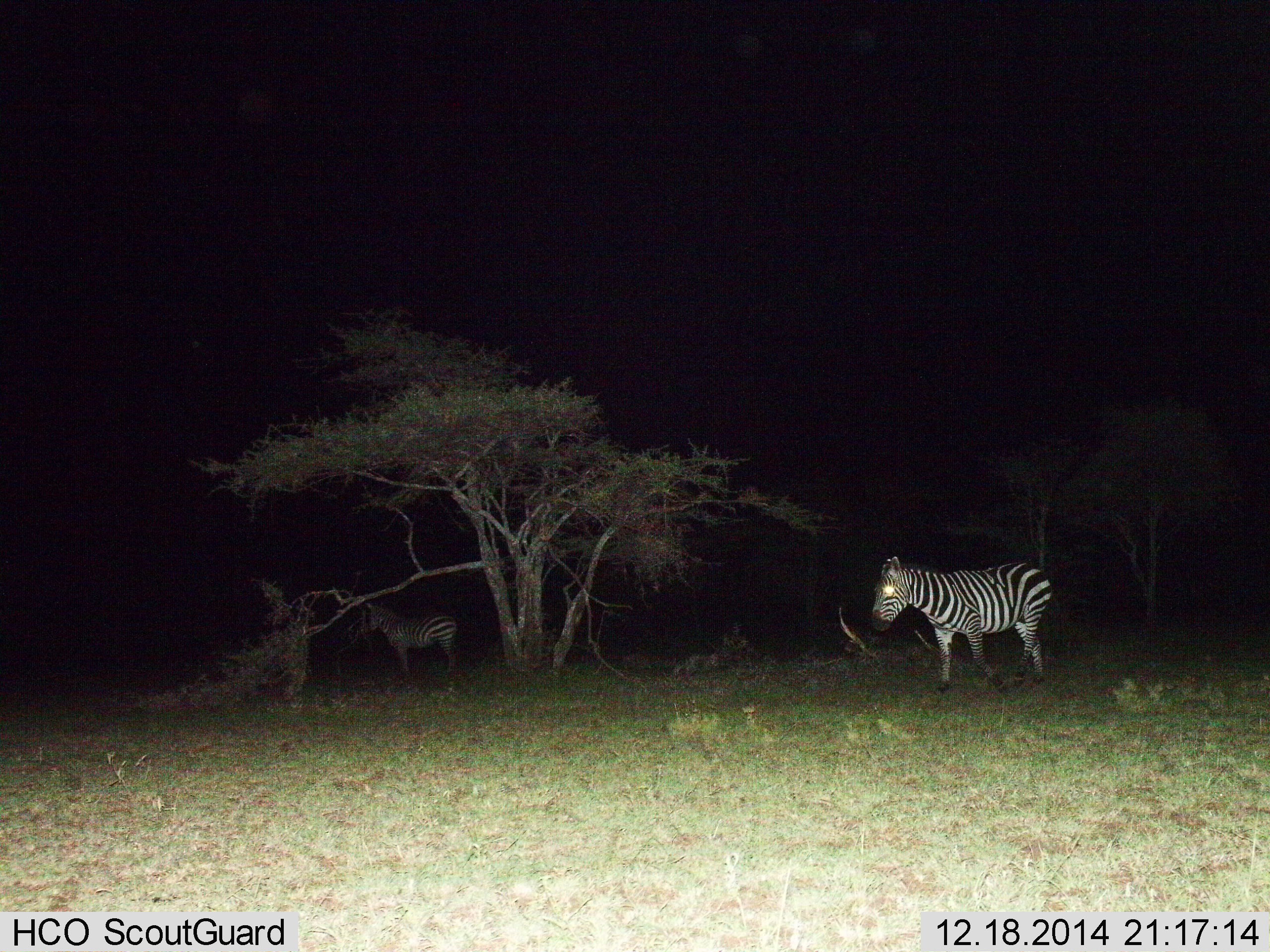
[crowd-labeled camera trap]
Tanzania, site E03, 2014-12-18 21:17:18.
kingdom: Animalia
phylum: Chordata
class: Mammalia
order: Perissodactyla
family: Equidae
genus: Equus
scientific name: Equus quagga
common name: plains zebra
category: zebra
Zebra (plains zebra) (Equus quagga), count 2. Behavior (volunteer vote fractions): standing 60%, resting 0%, moving 60%, interacting 0%. Young present (vote fraction): 10%. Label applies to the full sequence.